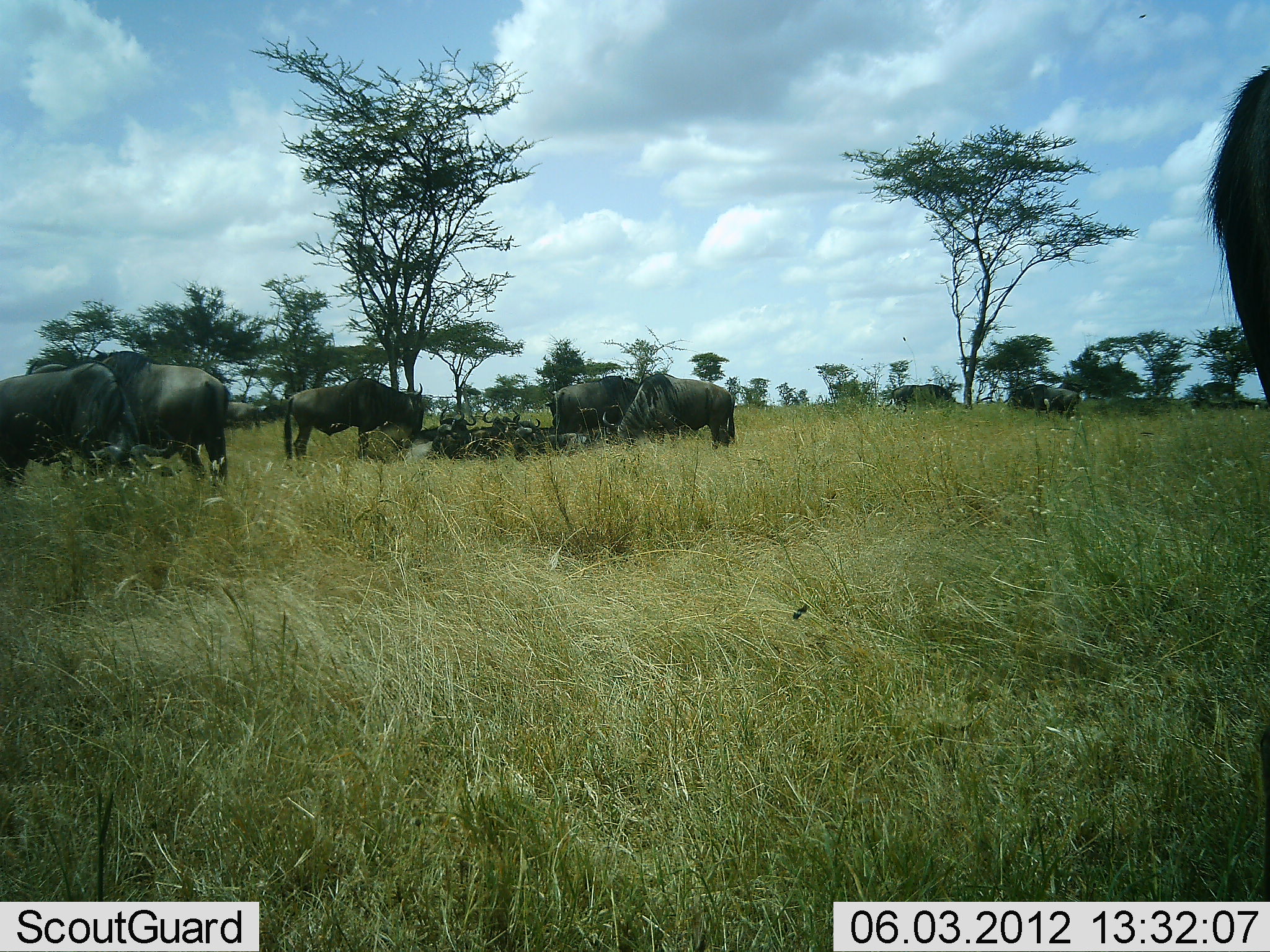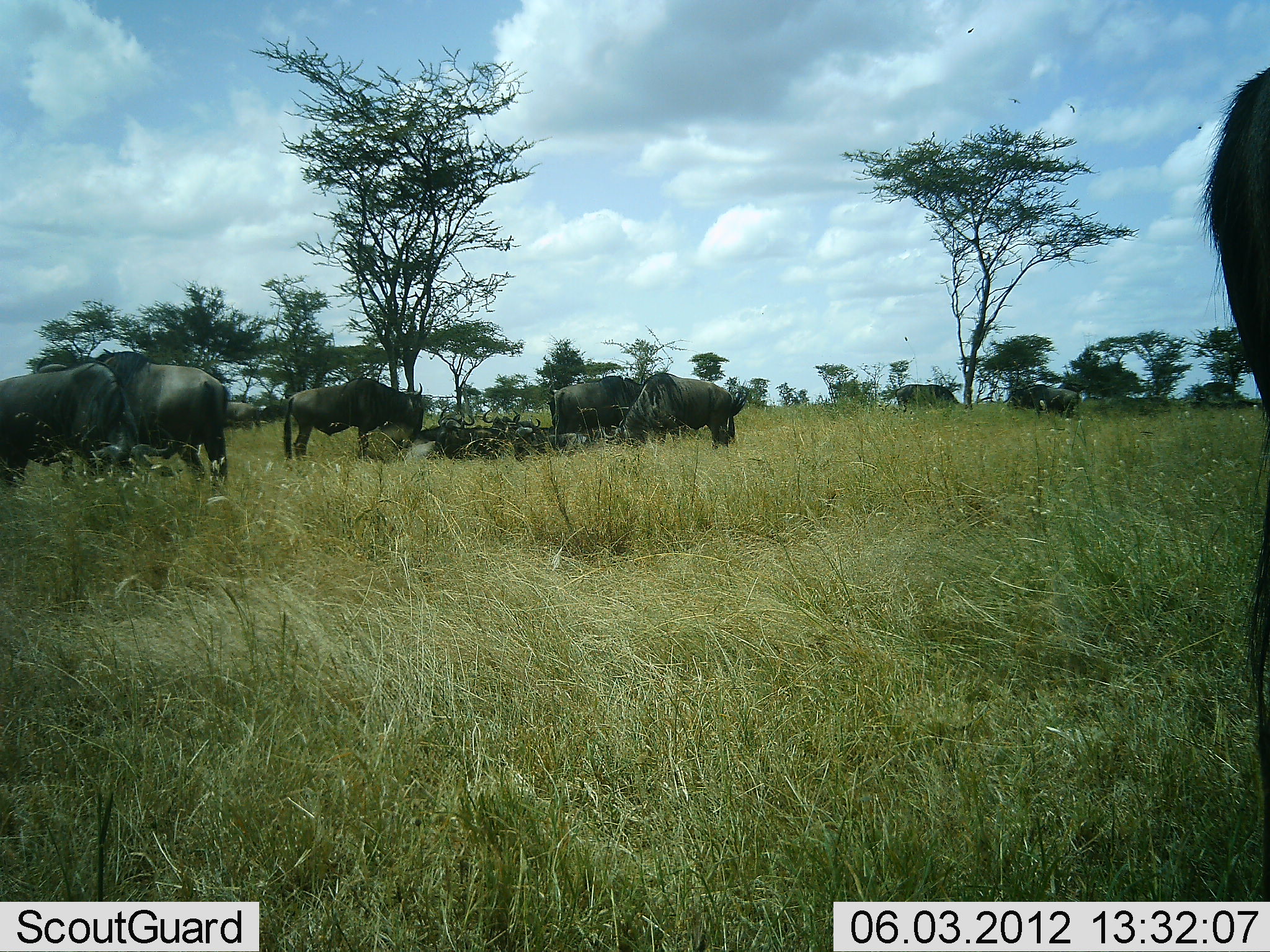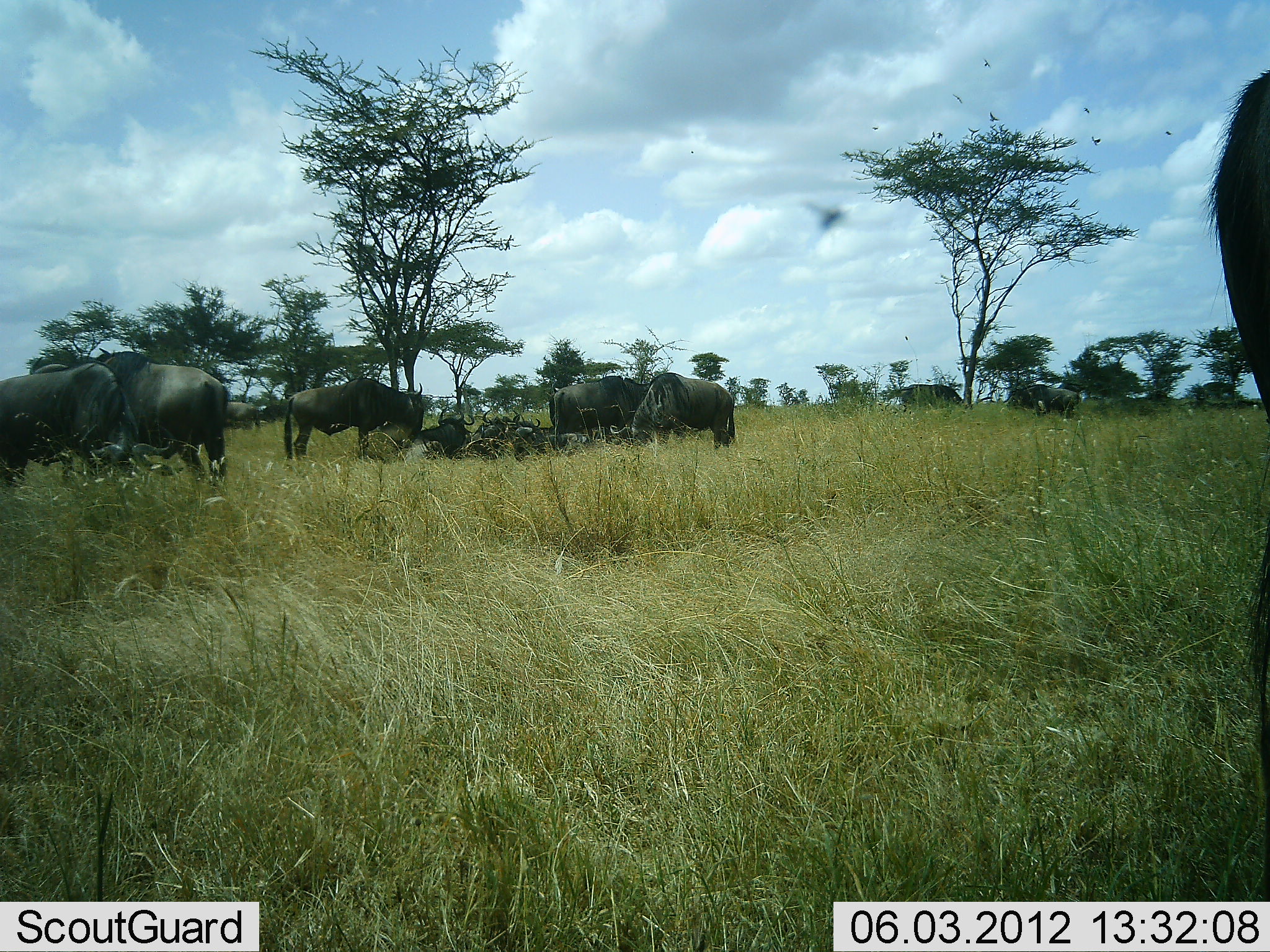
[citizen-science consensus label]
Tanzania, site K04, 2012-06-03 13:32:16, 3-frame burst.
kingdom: Animalia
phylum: Chordata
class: Mammalia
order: Artiodactyla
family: Bovidae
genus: Connochaetes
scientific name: Connochaetes taurinus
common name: blue wildebeest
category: wildebeest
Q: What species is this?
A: Wildebeest (blue wildebeest) (Connochaetes taurinus).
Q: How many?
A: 11-50.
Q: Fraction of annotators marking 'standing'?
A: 70%.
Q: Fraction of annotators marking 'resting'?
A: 70%.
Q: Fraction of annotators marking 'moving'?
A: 10%.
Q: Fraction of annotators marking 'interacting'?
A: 0%.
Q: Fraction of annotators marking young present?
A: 0%.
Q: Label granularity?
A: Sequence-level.